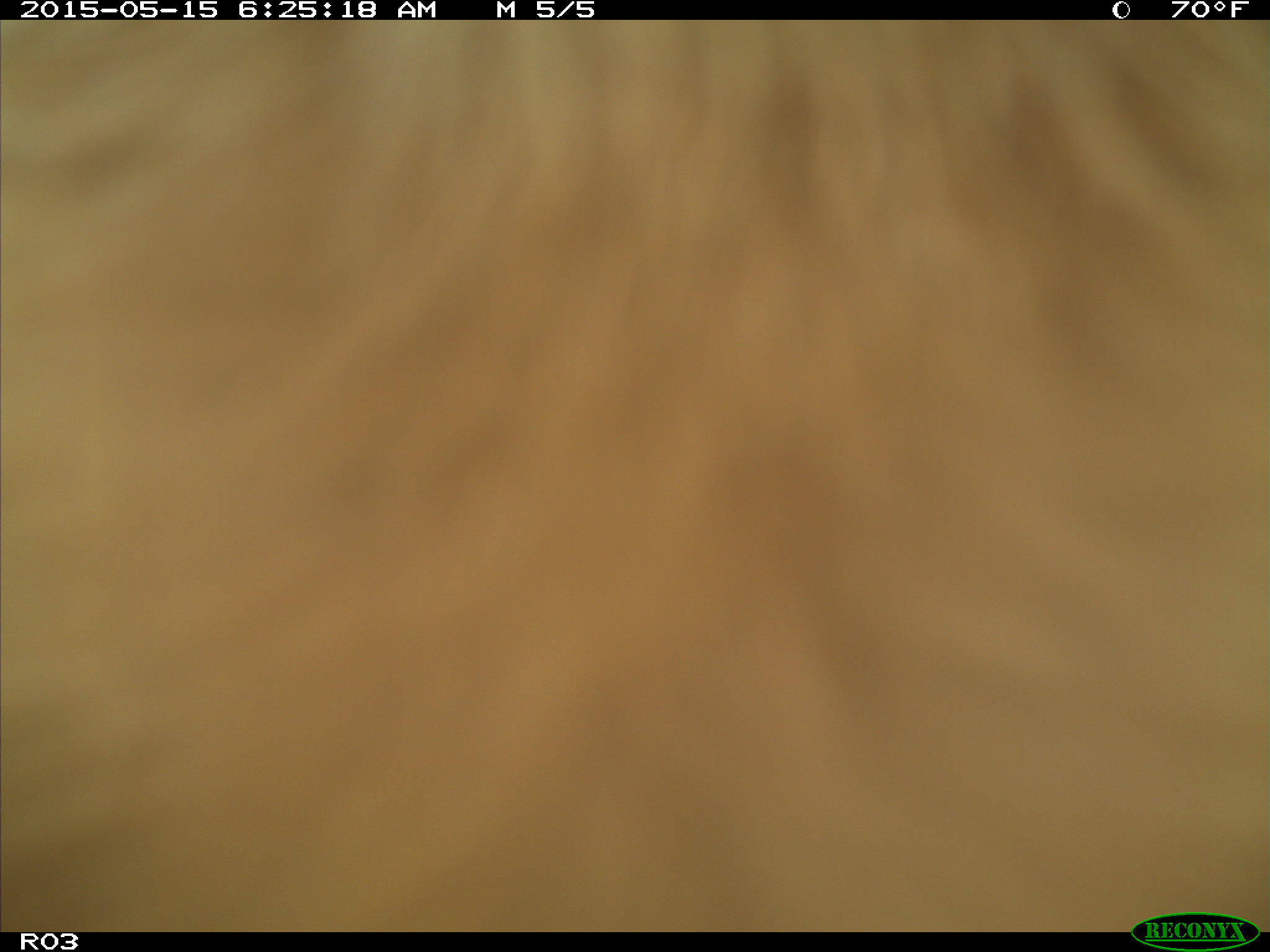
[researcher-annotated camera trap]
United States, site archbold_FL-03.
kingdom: Animalia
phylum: Chordata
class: Mammalia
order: Artiodactyla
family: Bovidae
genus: Bos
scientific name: Bos taurus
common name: domestic cow